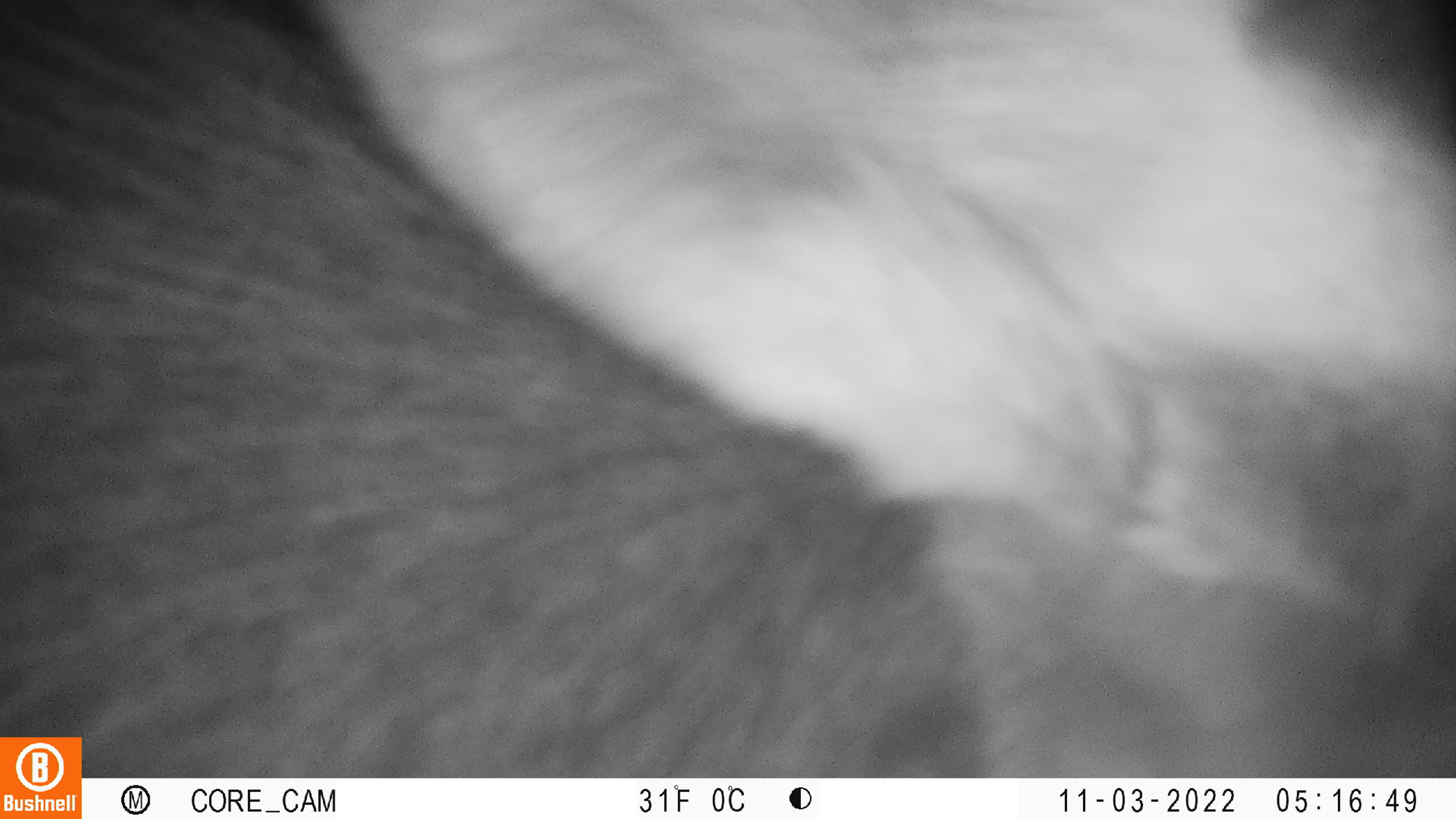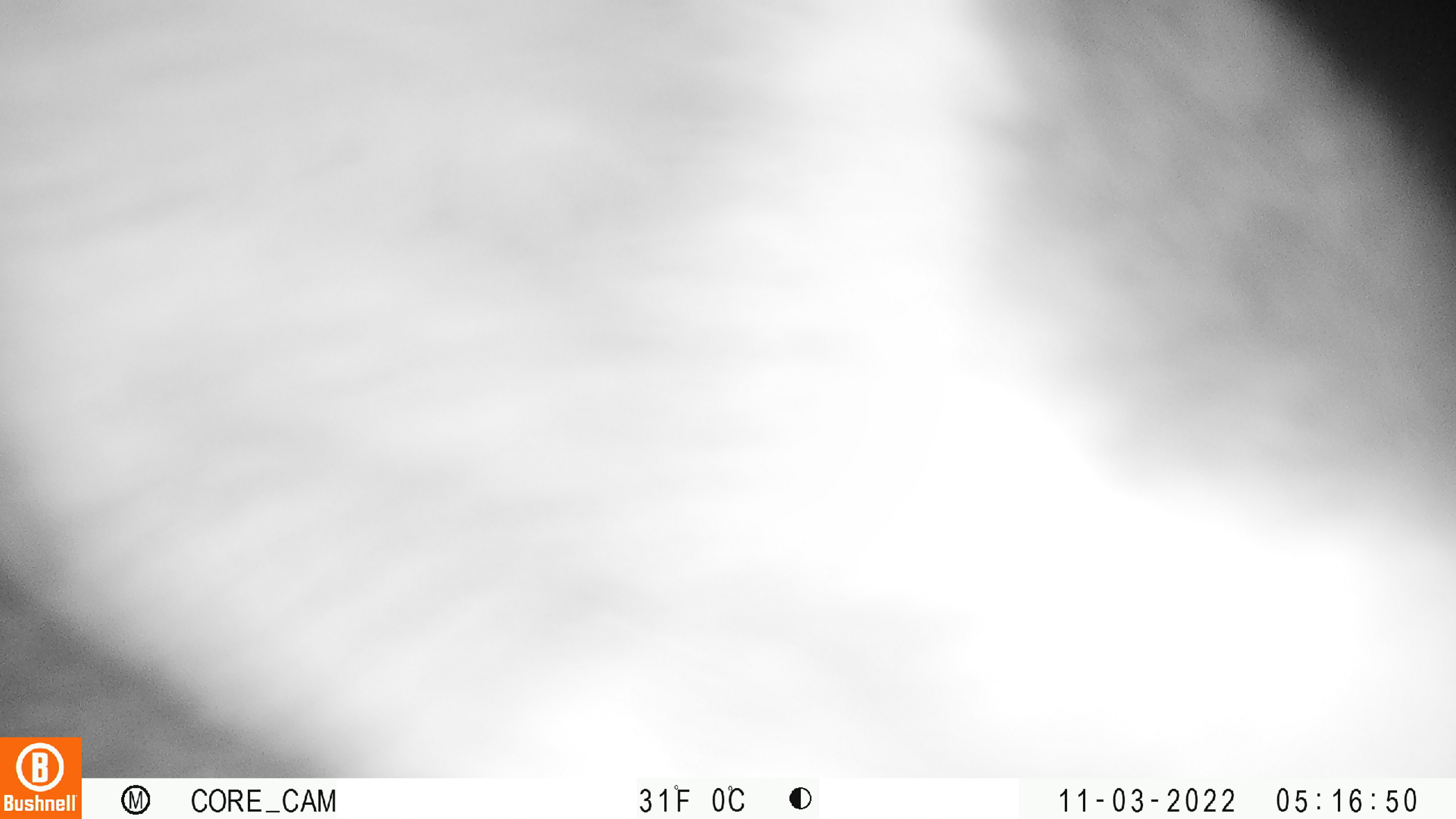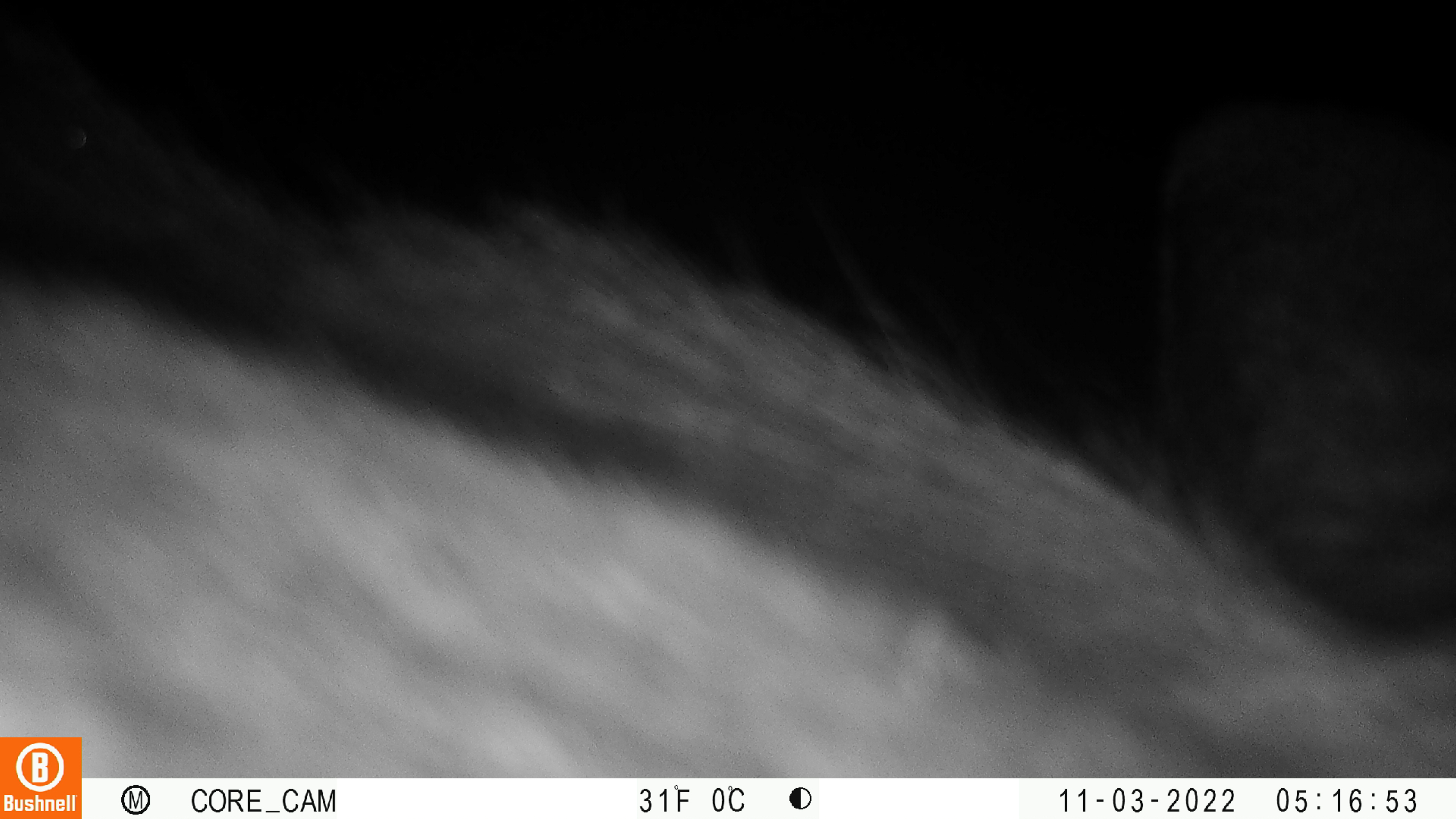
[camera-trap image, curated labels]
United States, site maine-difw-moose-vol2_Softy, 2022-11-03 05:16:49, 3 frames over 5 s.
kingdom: Animalia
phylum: Chordata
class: Mammalia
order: Artiodactyla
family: Cervidae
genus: Alces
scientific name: Alces alces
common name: moose